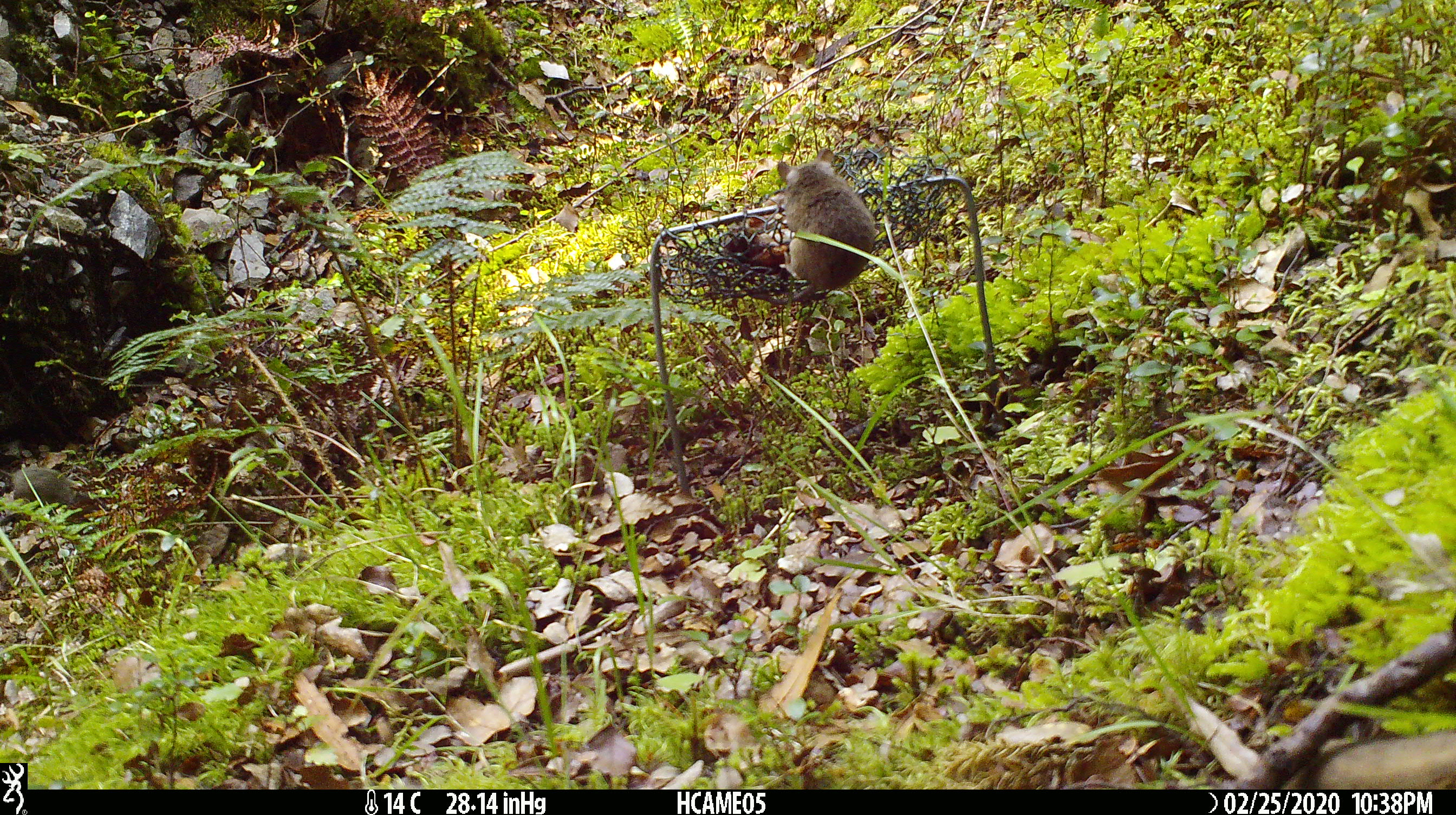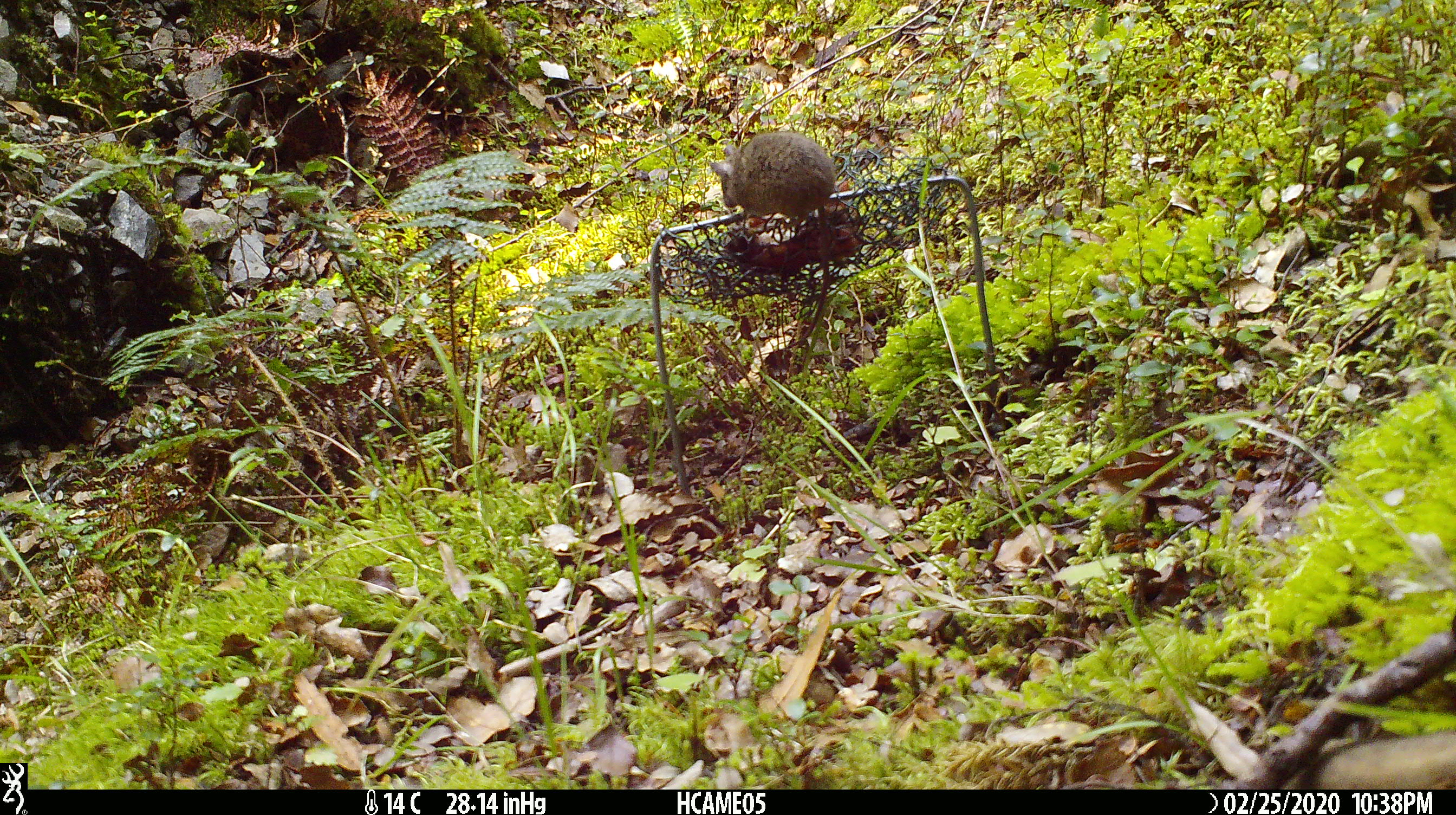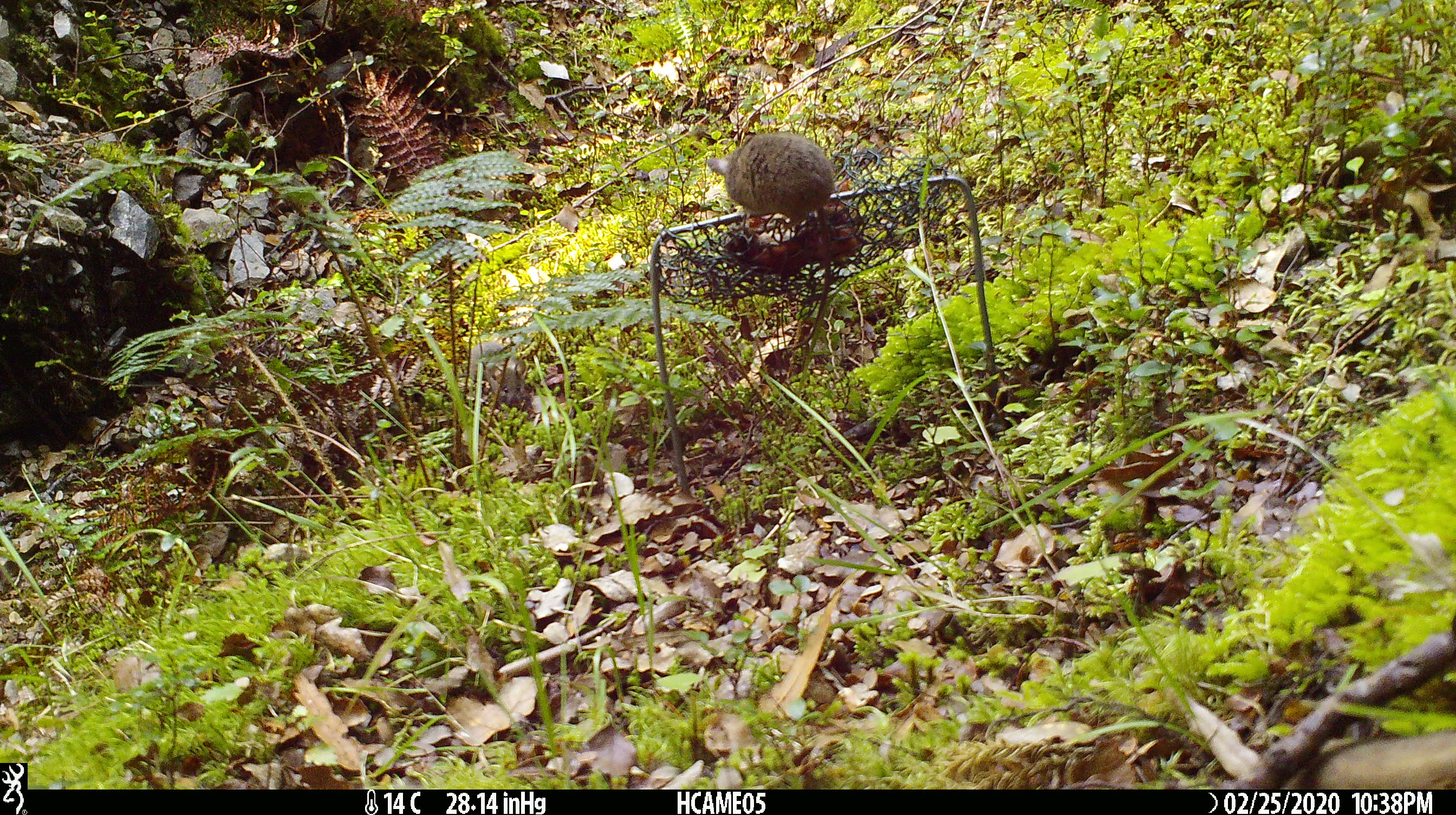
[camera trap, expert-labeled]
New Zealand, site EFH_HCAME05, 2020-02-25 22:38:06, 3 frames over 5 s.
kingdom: Animalia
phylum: Chordata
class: Mammalia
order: Rodentia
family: Muridae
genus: Mus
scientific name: Mus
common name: mouse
Mouse (Mus).